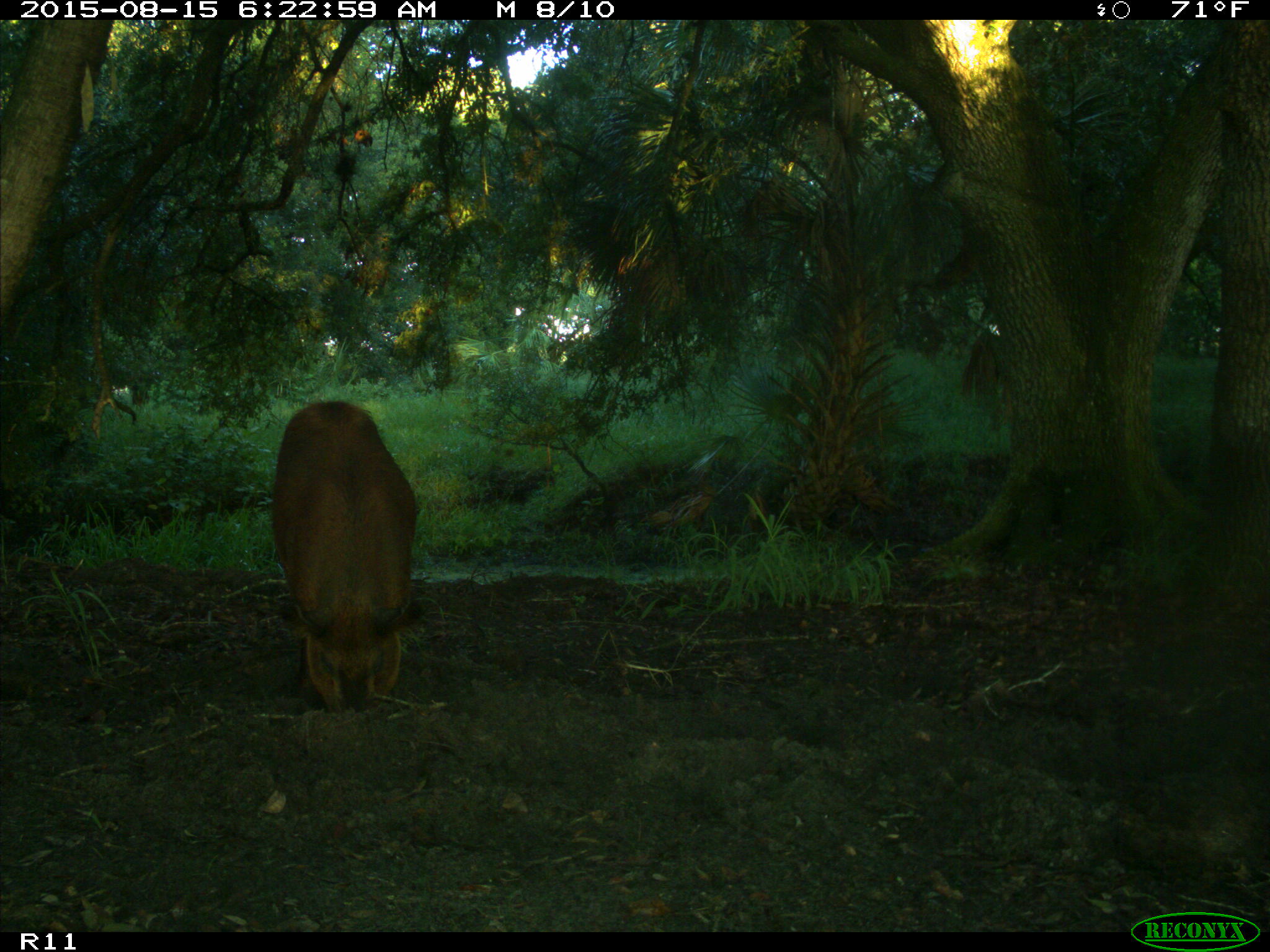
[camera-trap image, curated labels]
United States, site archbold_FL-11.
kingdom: Animalia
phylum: Chordata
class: Mammalia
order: Artiodactyla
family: Suidae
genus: Sus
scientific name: Sus scrofa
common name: wild boar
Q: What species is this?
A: Sus scrofa (wild boar).